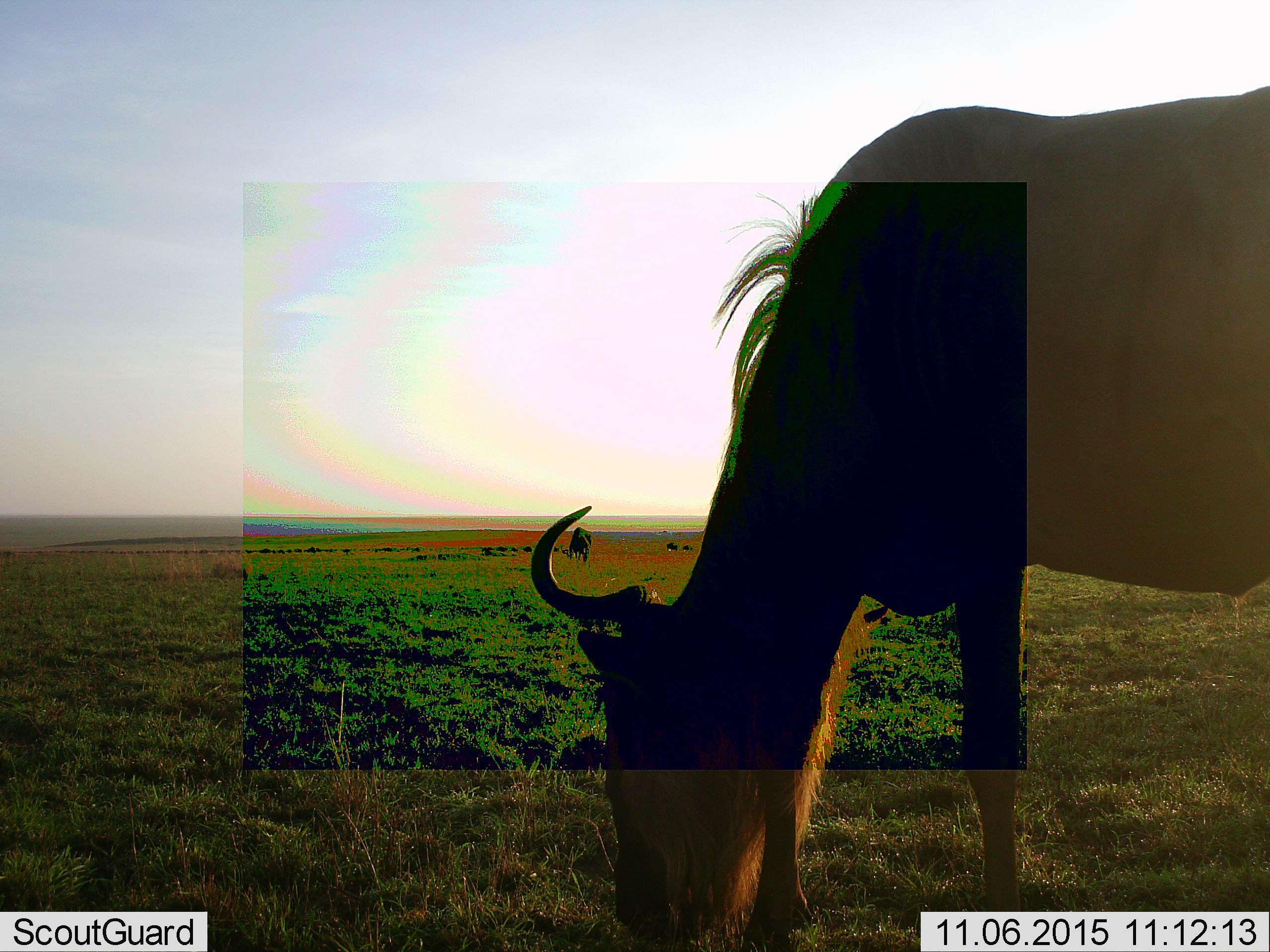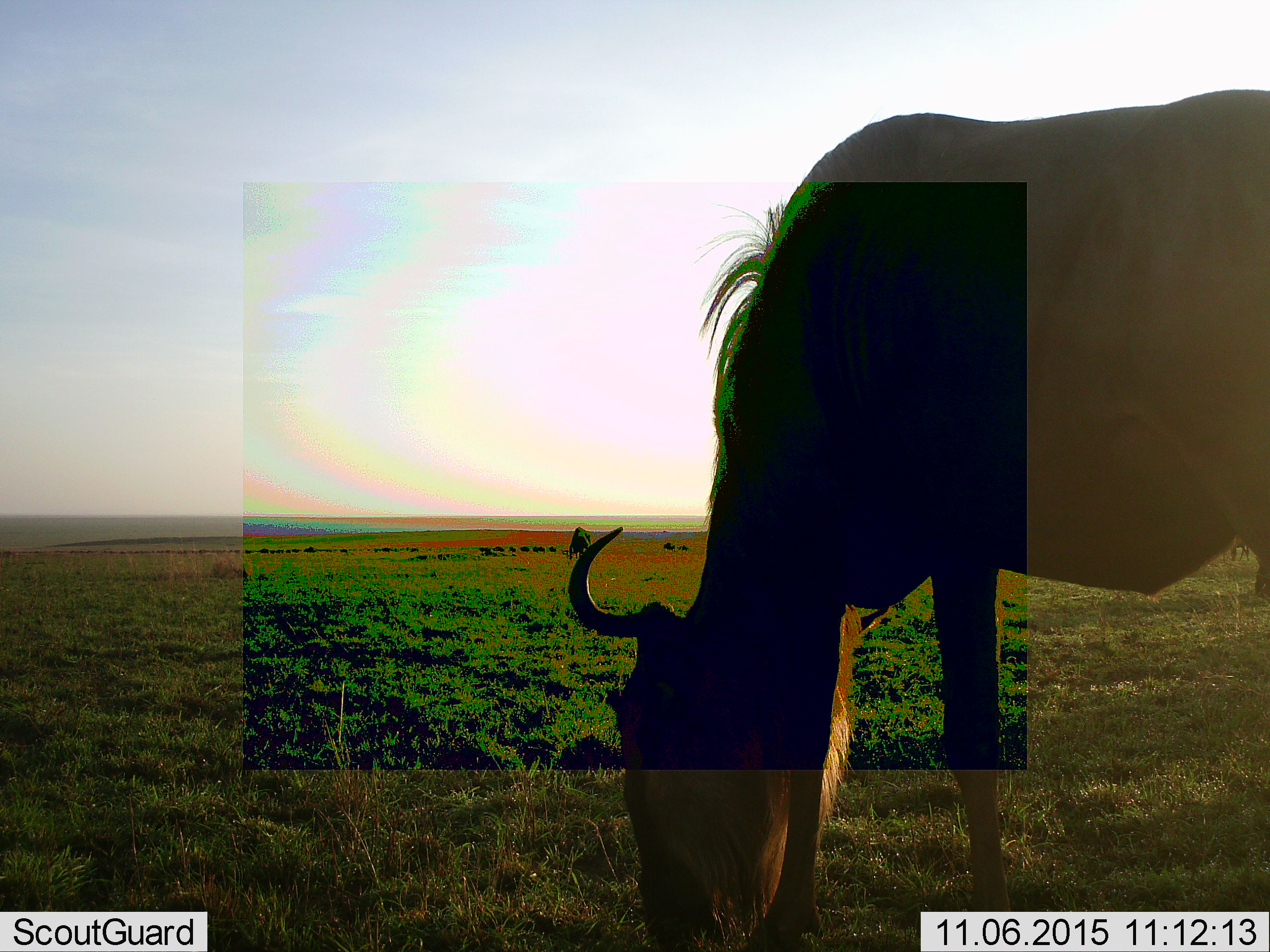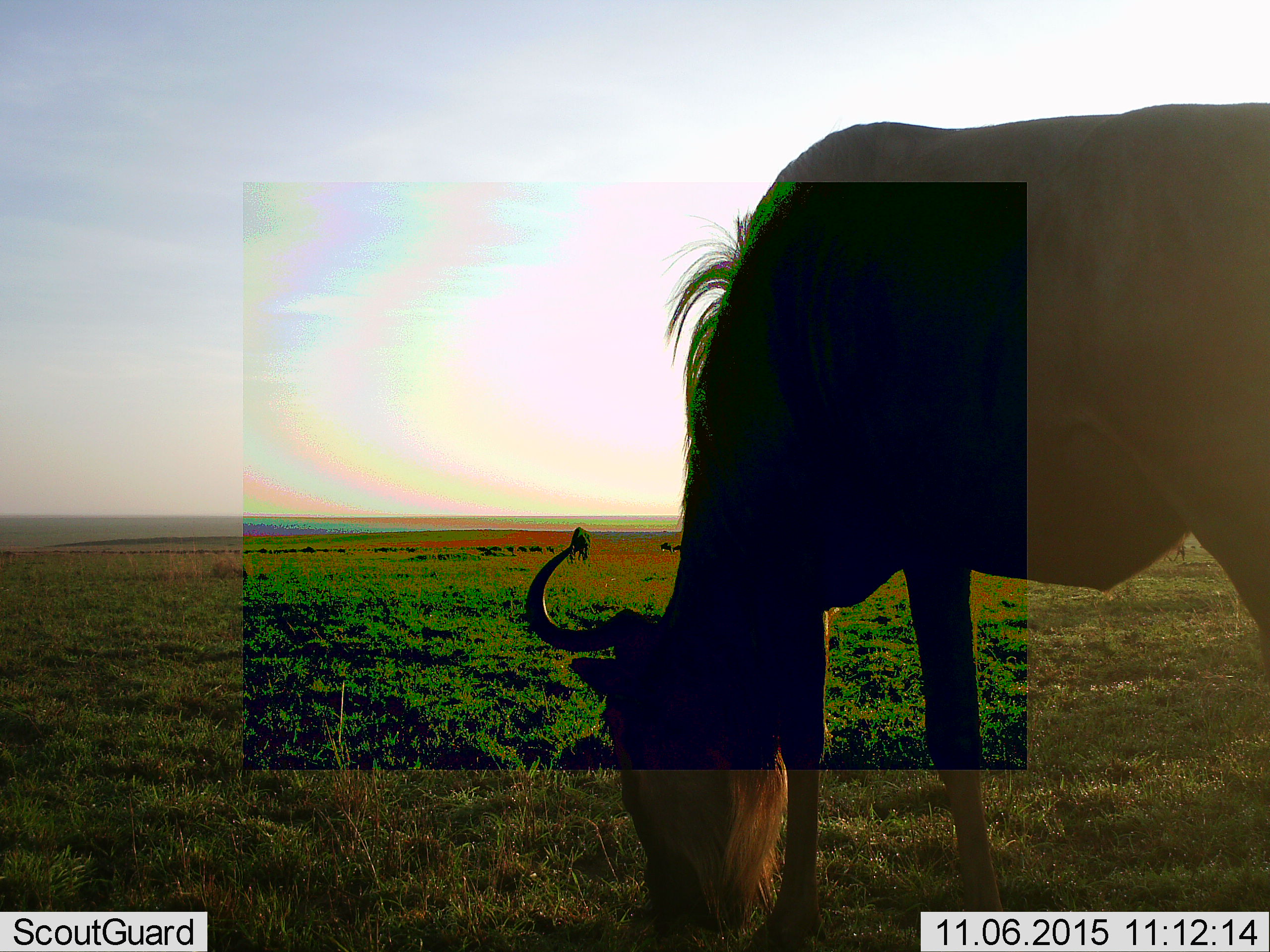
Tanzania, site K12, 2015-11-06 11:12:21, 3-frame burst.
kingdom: Animalia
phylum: Chordata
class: Mammalia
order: Artiodactyla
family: Bovidae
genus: Connochaetes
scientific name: Connochaetes taurinus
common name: blue wildebeest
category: wildebeest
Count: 11-50.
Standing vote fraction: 33%.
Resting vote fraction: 11%.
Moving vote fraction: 44%.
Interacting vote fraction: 0%.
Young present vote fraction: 0%.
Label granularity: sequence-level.